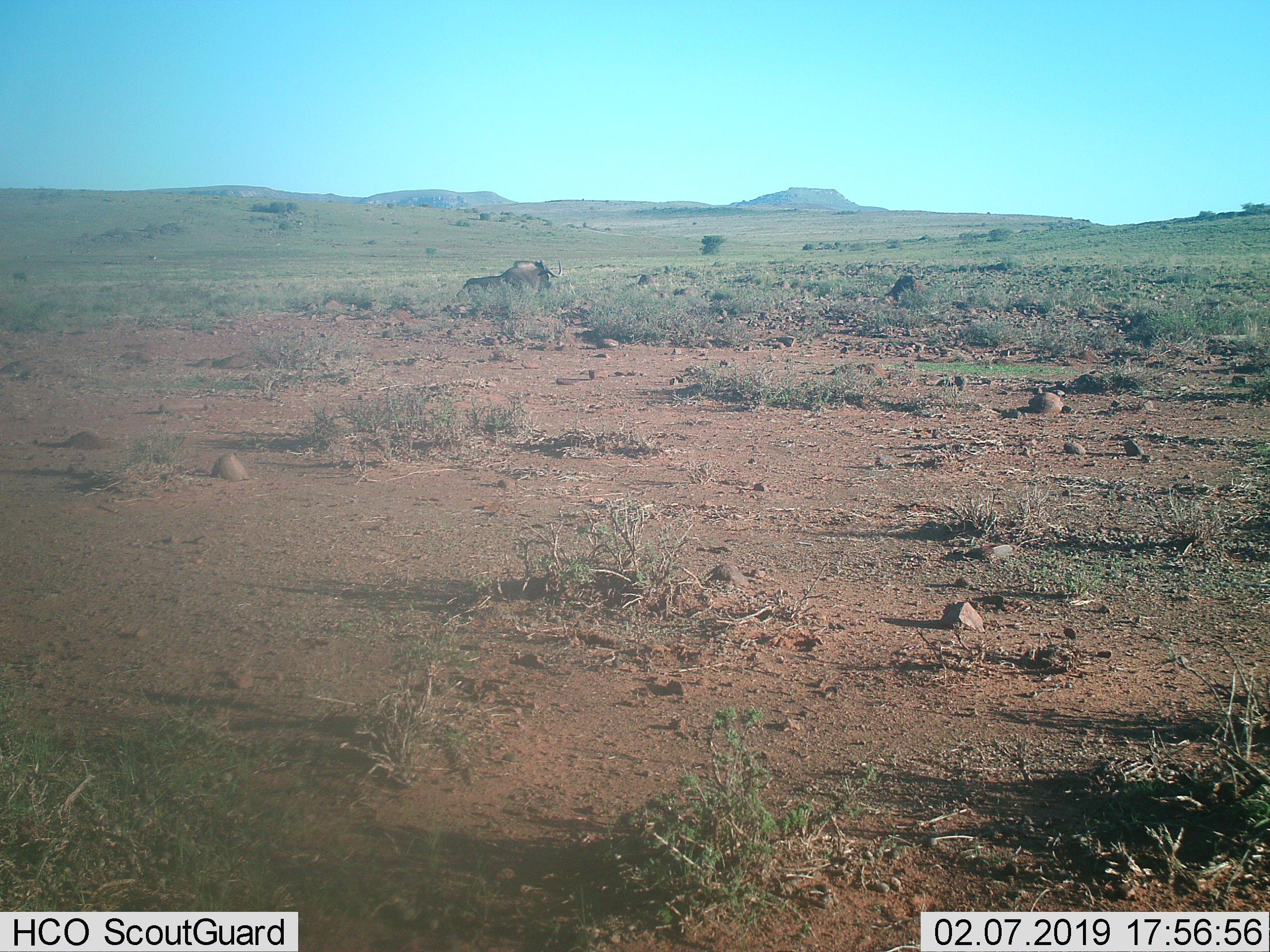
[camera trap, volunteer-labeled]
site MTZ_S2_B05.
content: unidentified animal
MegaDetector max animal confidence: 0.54